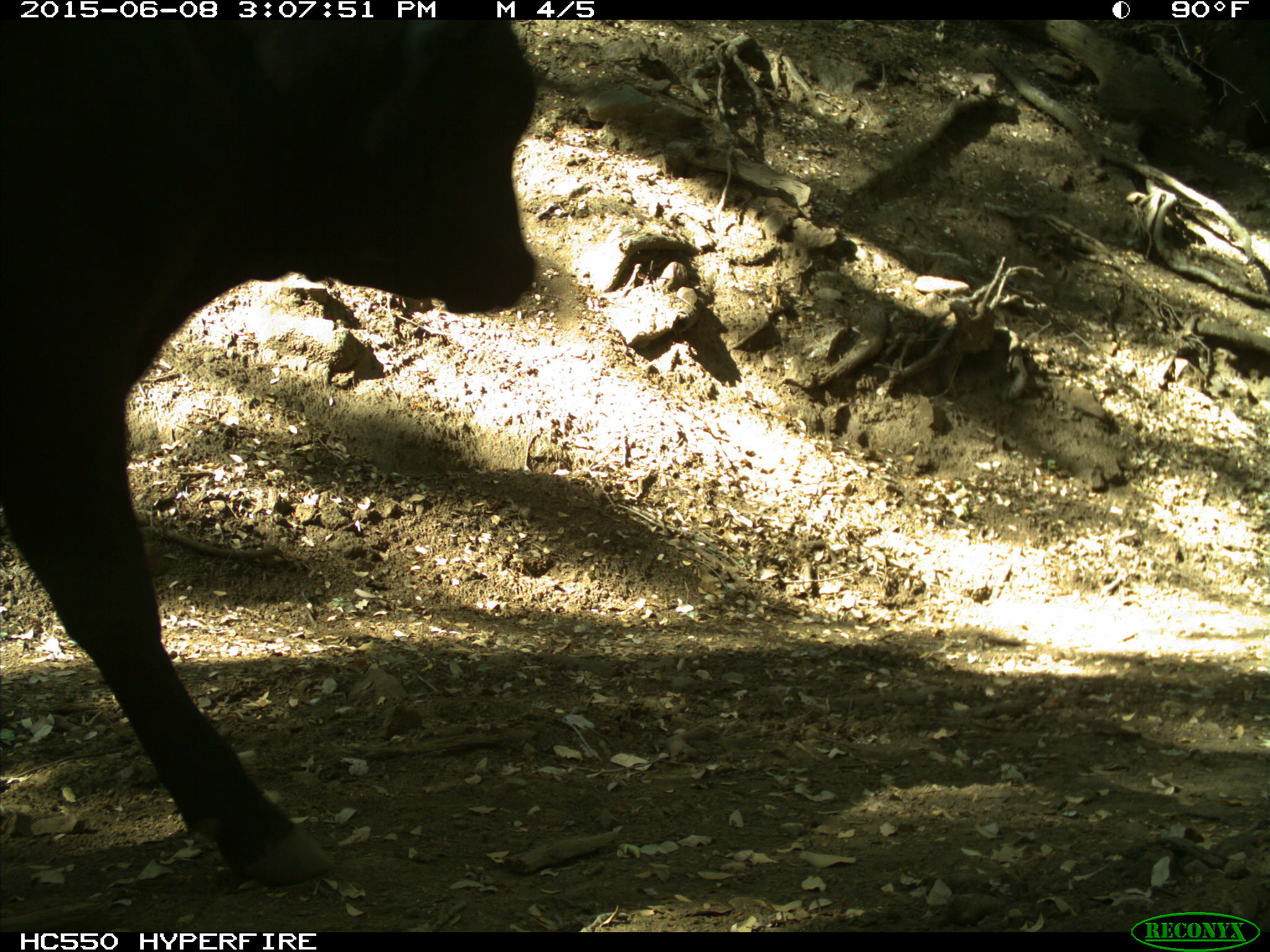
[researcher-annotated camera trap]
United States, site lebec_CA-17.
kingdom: Animalia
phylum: Chordata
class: Mammalia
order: Artiodactyla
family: Bovidae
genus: Bos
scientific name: Bos taurus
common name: domestic cow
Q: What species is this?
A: Bos taurus (domestic cow).